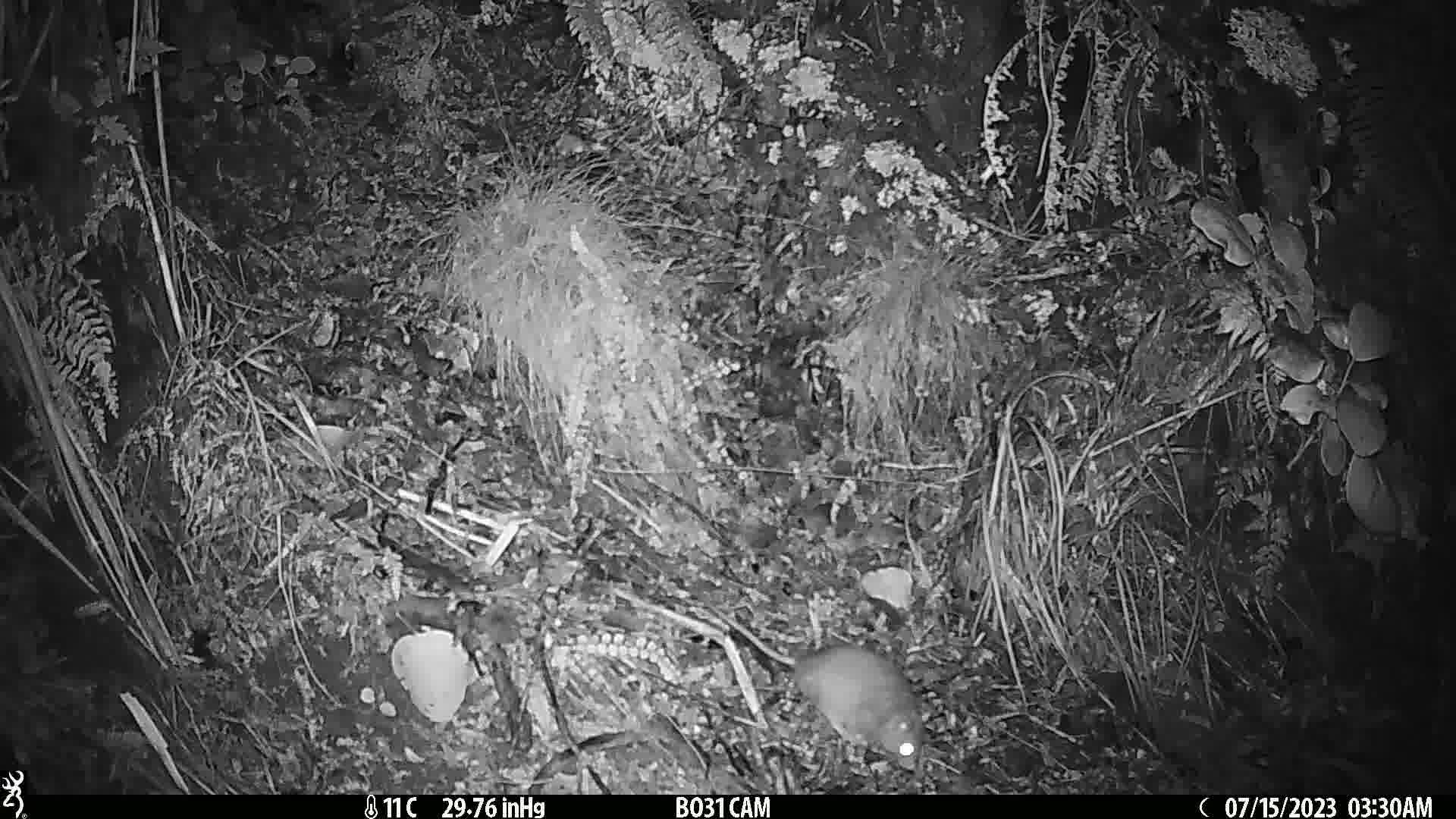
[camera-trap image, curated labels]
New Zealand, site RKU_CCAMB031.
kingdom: Animalia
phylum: Chordata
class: Mammalia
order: Rodentia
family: Muridae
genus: Rattus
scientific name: Rattus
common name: rat